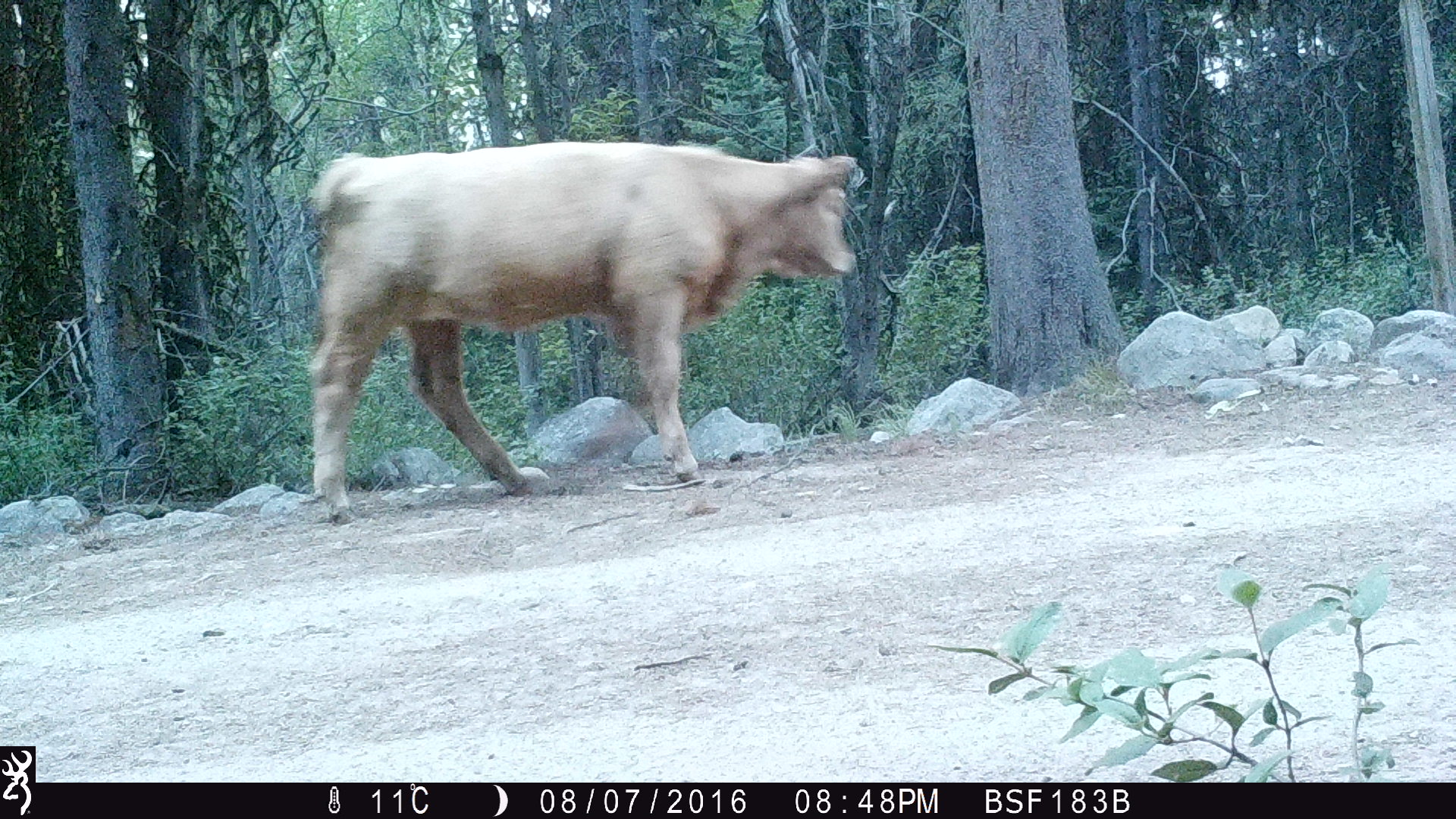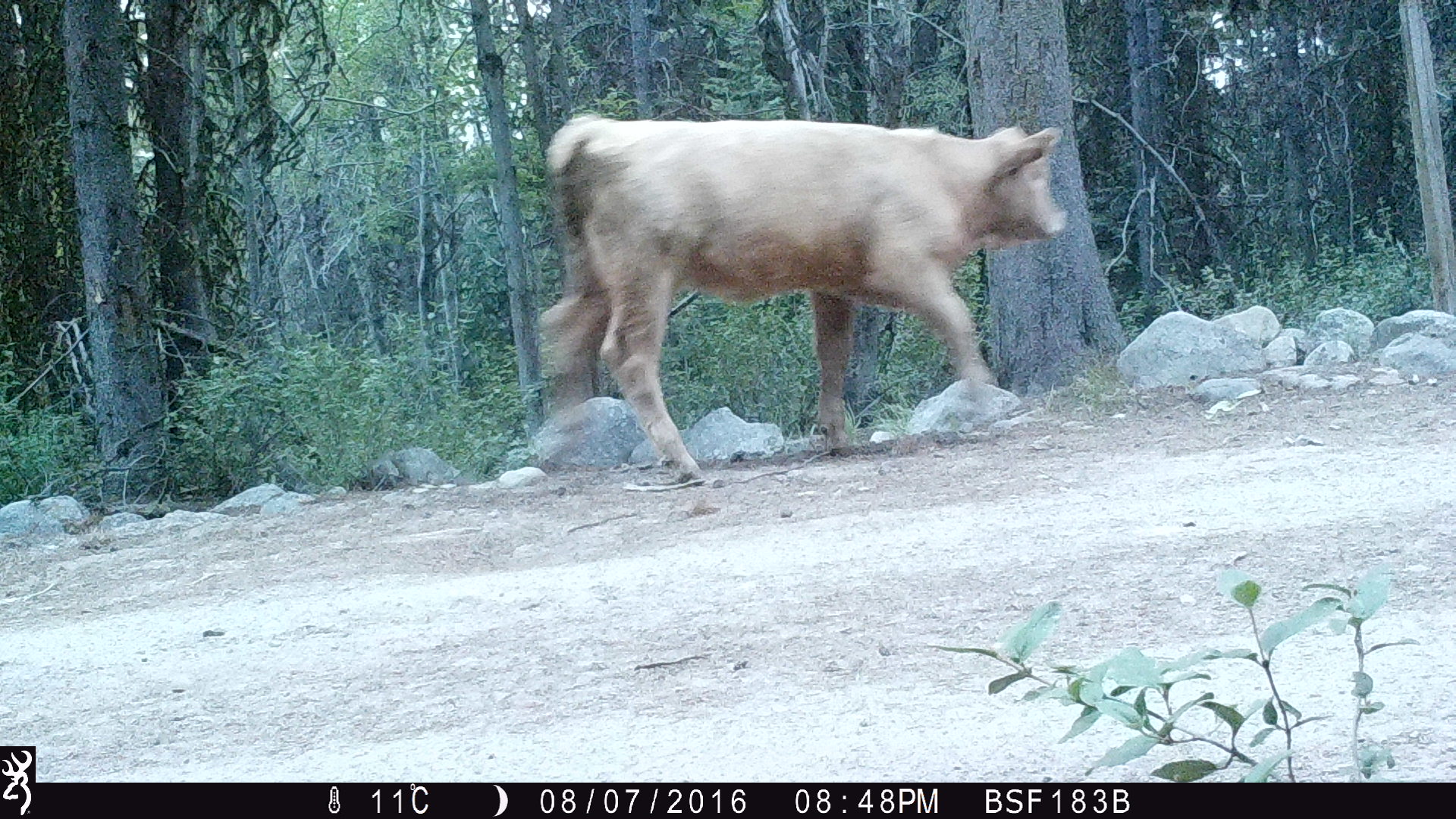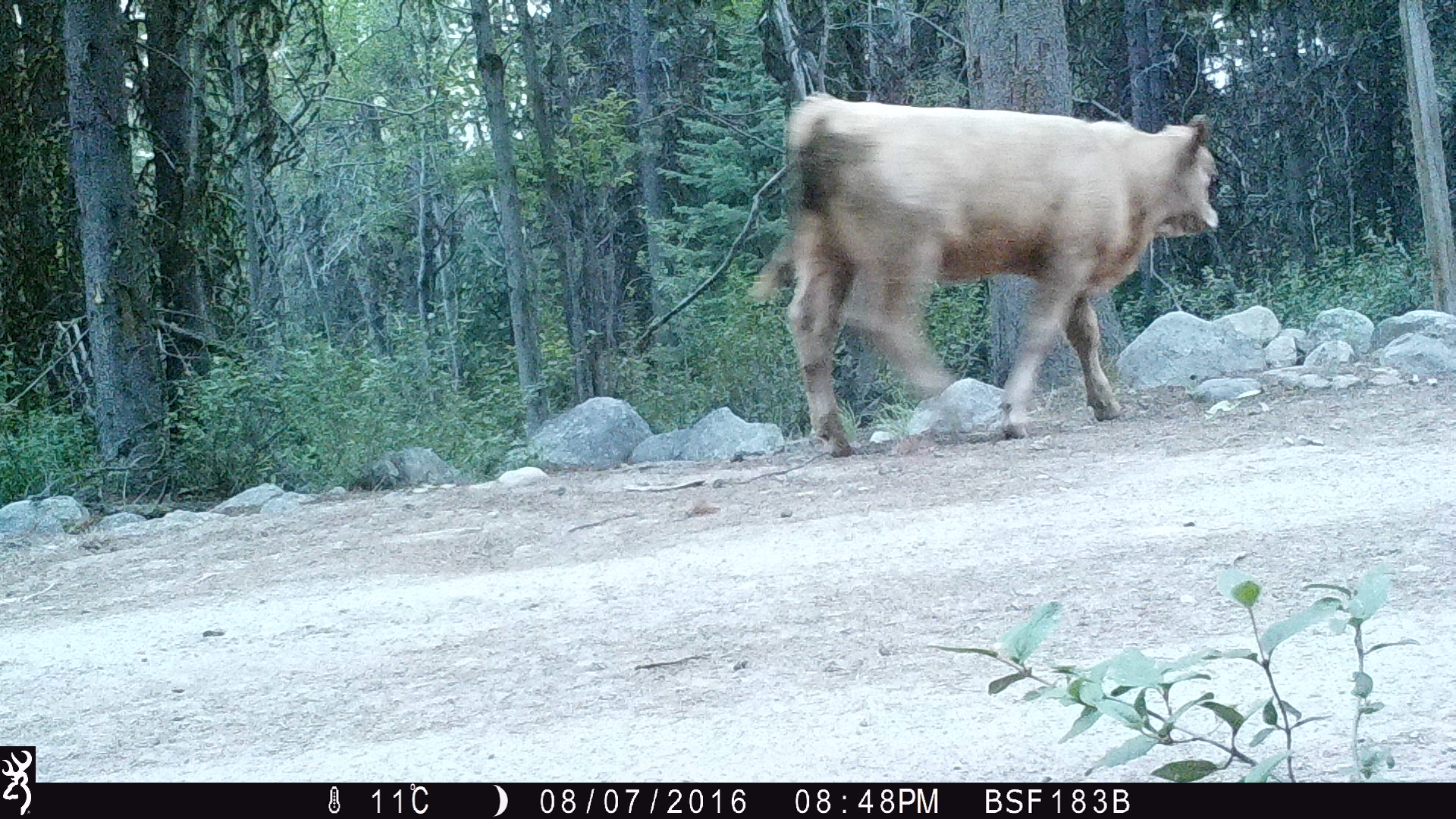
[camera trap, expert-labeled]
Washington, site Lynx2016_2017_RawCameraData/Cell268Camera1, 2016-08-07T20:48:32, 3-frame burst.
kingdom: Animalia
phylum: Chordata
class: Mammalia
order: Artiodactyla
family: Bovidae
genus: Bos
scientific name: Bos taurus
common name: domestic cattle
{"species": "domestic cattle (Bos taurus)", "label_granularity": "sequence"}